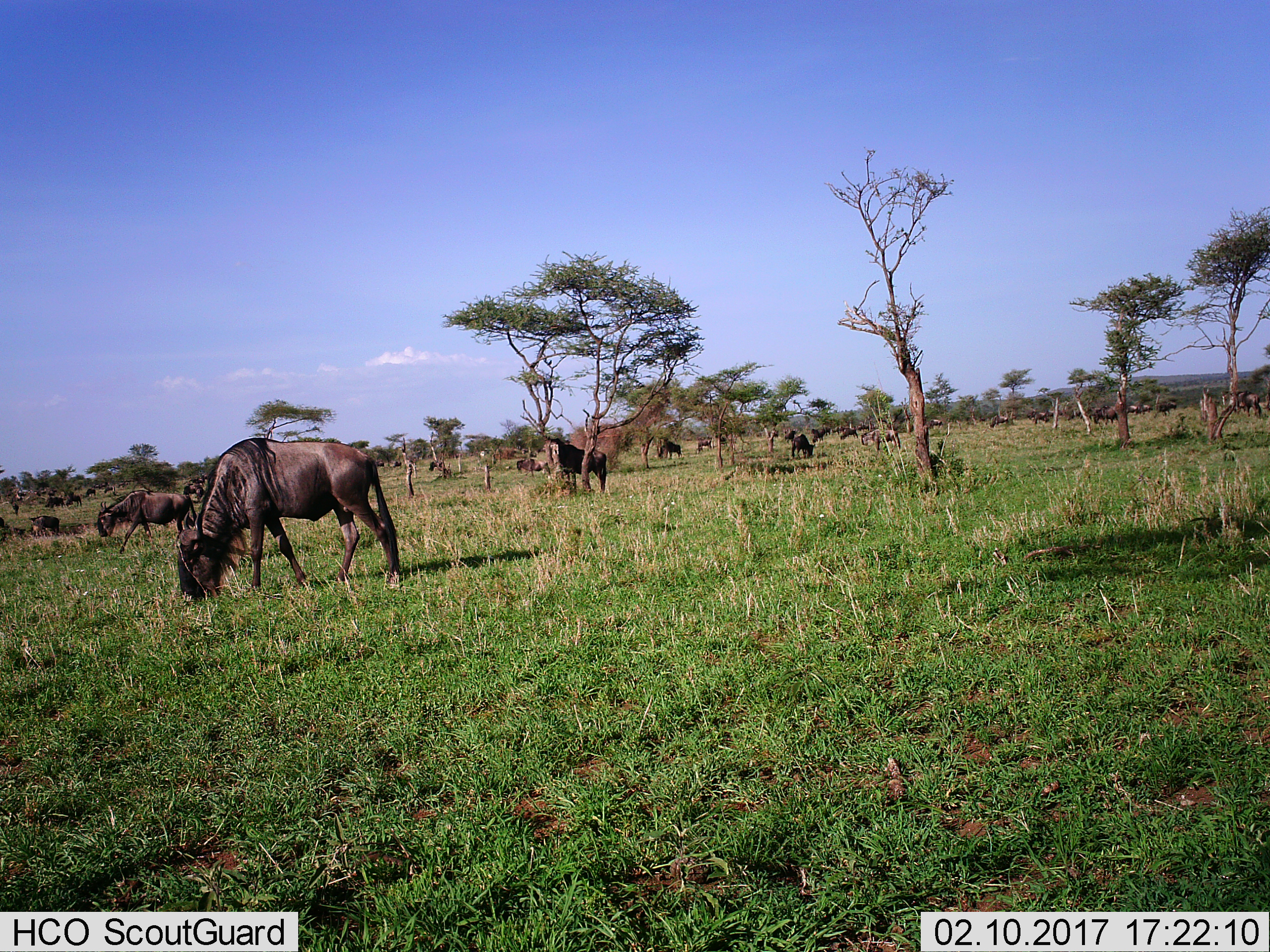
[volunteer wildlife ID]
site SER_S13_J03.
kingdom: Animalia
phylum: Chordata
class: Mammalia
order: Artiodactyla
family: Bovidae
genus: Connochaetes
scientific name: Connochaetes taurinus taurinus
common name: blue wildebeest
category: wildebeestblue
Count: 11-50.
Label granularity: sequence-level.